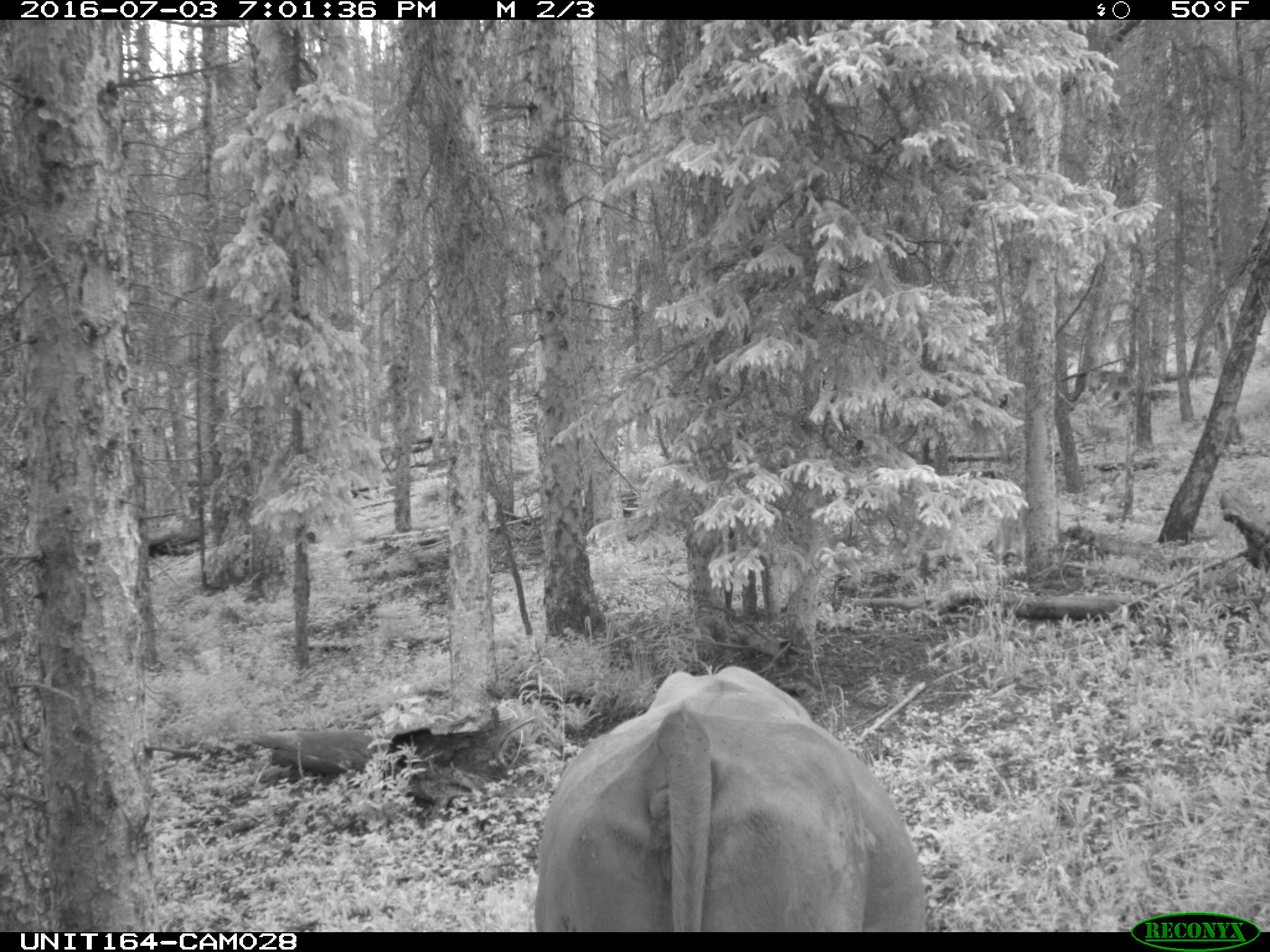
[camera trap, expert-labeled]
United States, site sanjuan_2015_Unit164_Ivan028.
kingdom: Animalia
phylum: Chordata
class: Mammalia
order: Artiodactyla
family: Bovidae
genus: Bos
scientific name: Bos taurus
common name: domestic cow